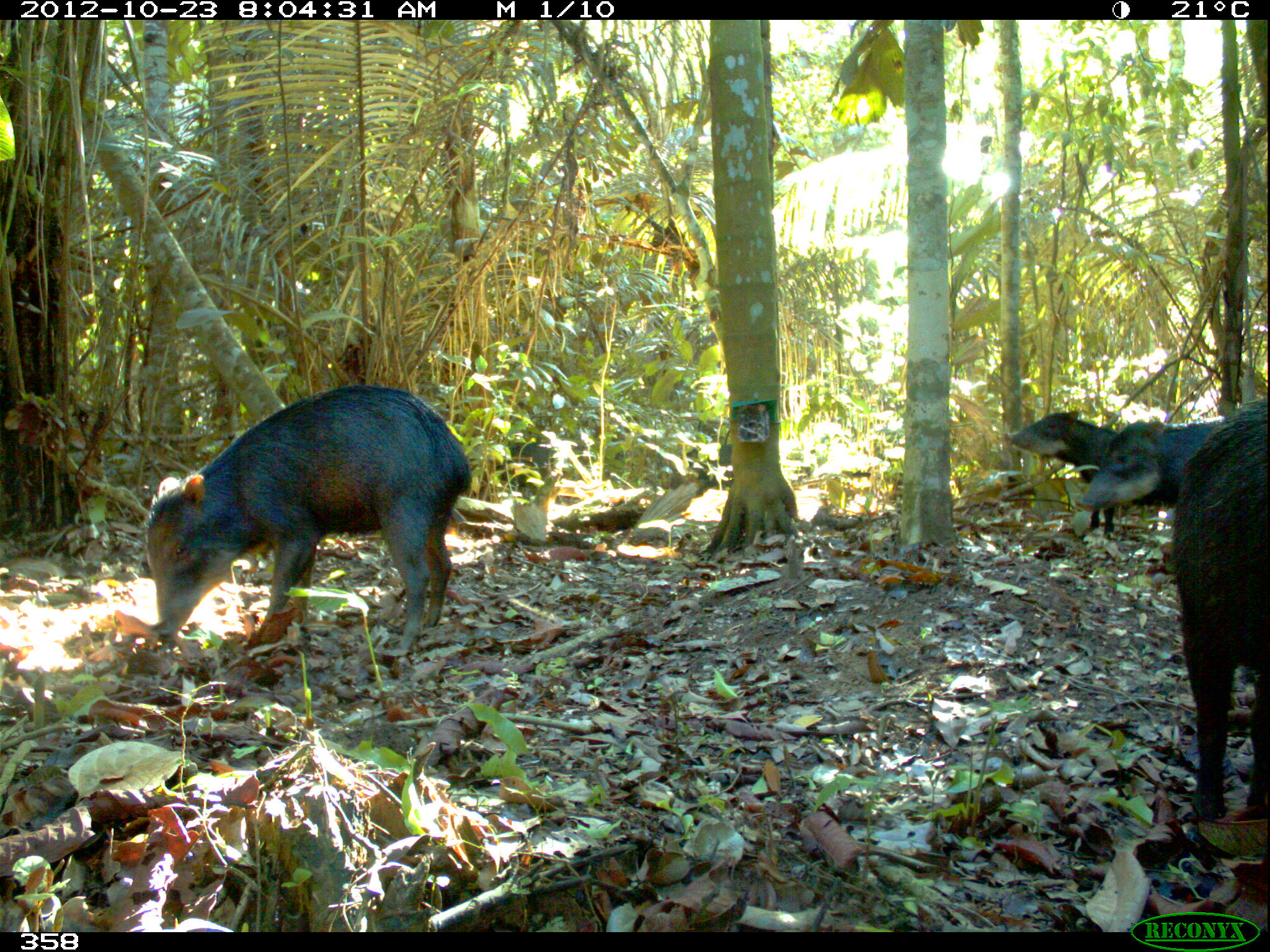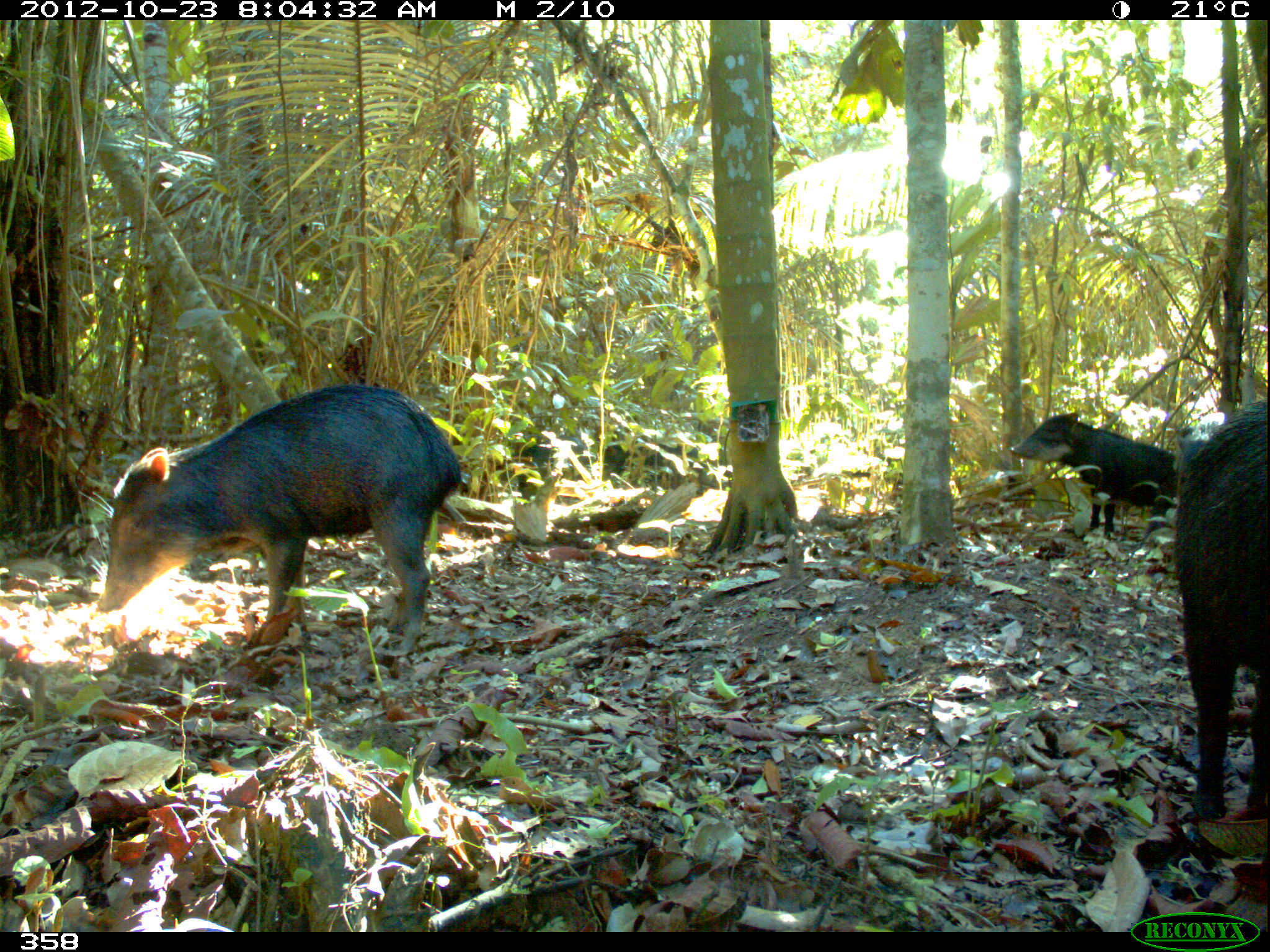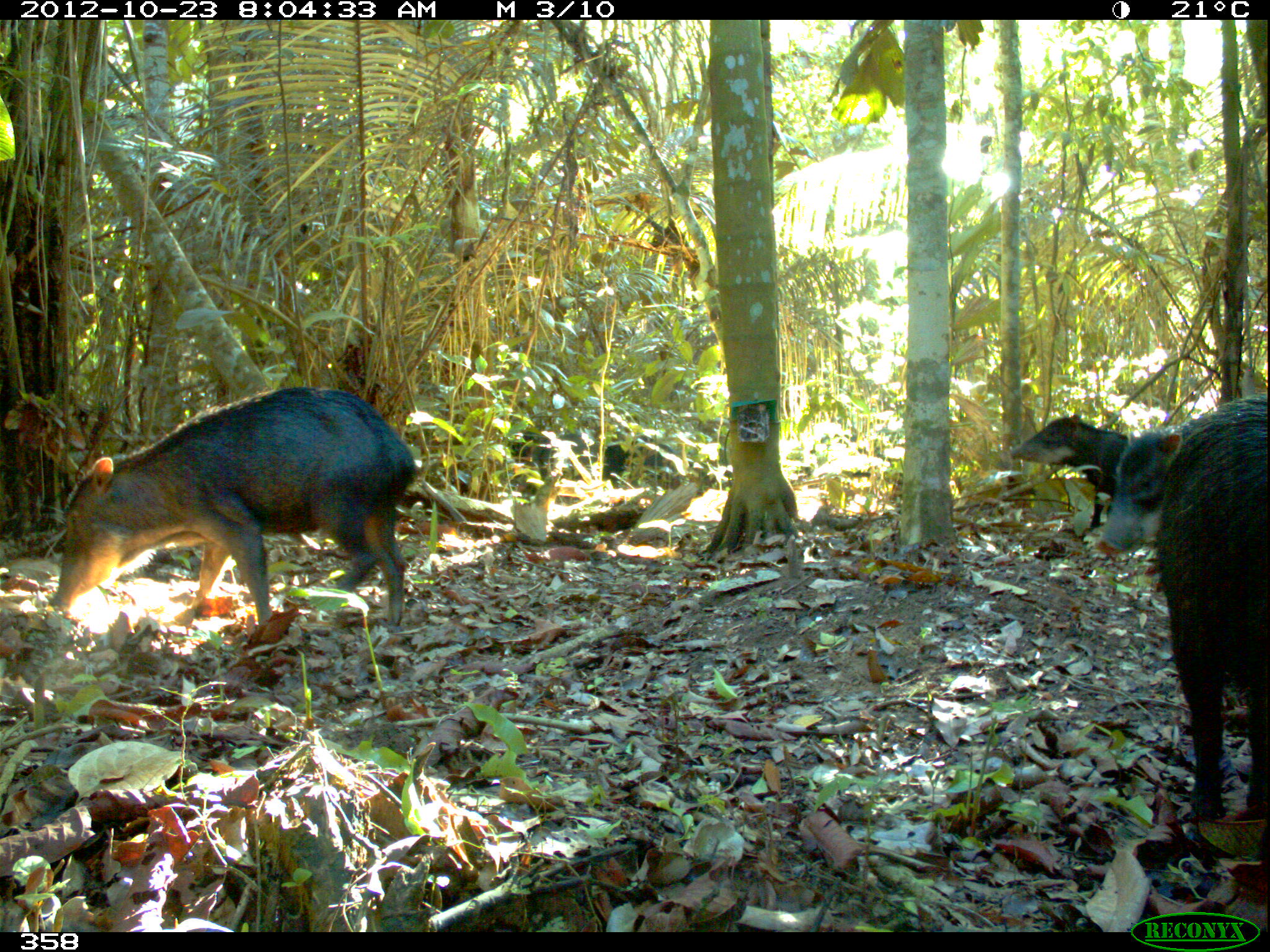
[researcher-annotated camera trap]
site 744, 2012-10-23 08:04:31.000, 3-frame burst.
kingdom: Animalia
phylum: Chordata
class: Mammalia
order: Artiodactyla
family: Tayassuidae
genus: Tayassu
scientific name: Tayassu pecari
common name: white-lipped peccary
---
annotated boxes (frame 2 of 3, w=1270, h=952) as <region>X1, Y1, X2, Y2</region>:
tayassu pecari: <region>95, 381, 461, 653</region>; <region>1171, 397, 1270, 820</region>; <region>1007, 411, 1182, 540</region>; <region>1148, 410, 1225, 534</region>; <region>602, 440, 720, 494</region>; <region>496, 436, 596, 499</region>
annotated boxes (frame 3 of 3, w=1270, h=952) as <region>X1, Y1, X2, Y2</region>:
tayassu pecari: <region>49, 384, 415, 626</region>; <region>1156, 395, 1267, 827</region>; <region>1009, 412, 1139, 532</region>; <region>1095, 419, 1203, 553</region>; <region>602, 435, 676, 489</region>; <region>512, 429, 554, 480</region>; <region>556, 430, 599, 479</region>